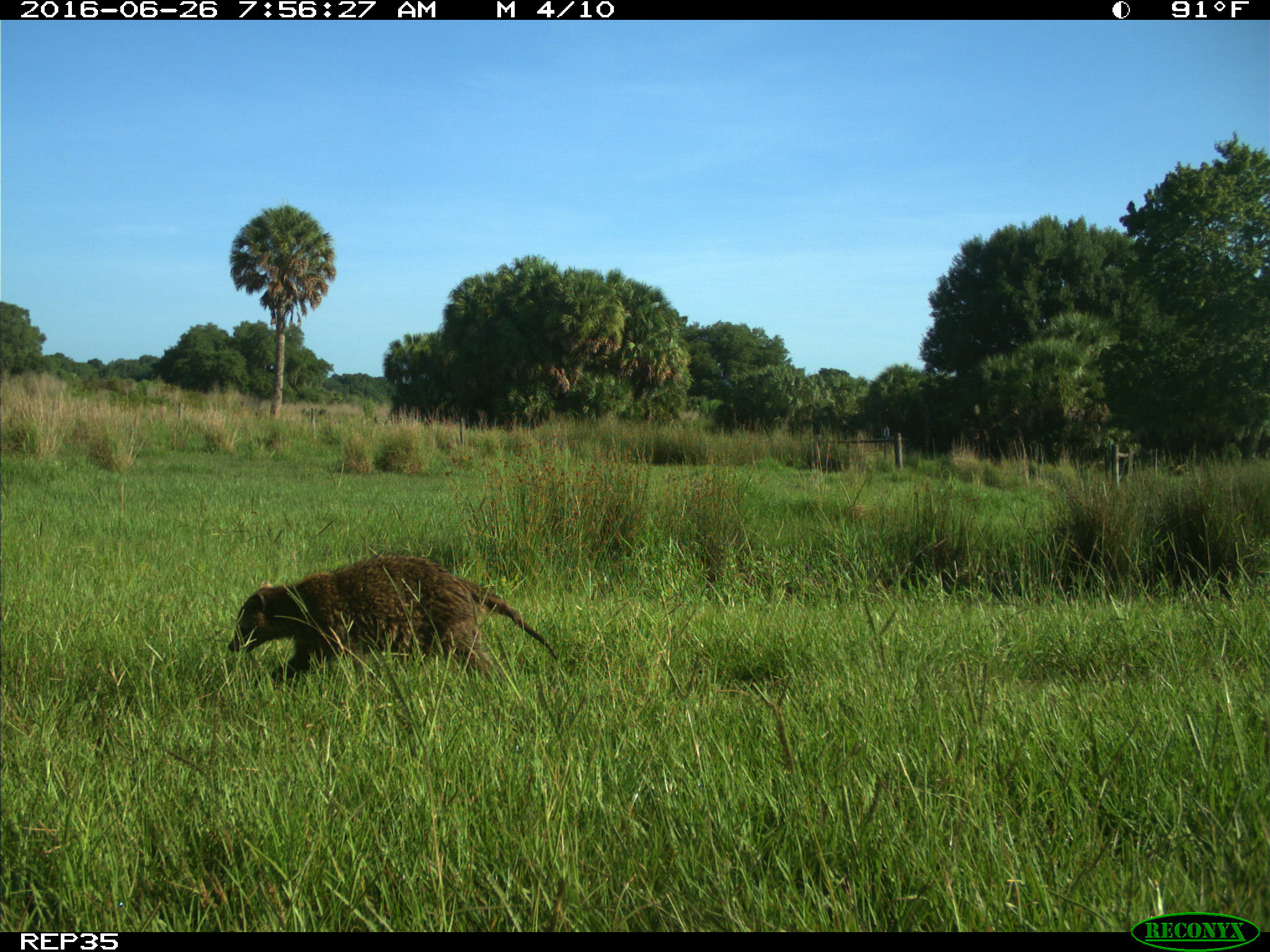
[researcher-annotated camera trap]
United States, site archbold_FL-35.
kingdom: Animalia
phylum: Chordata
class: Mammalia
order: Carnivora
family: Procyonidae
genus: Procyon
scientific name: Procyon lotor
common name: common raccoon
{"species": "Procyon lotor (common raccoon)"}